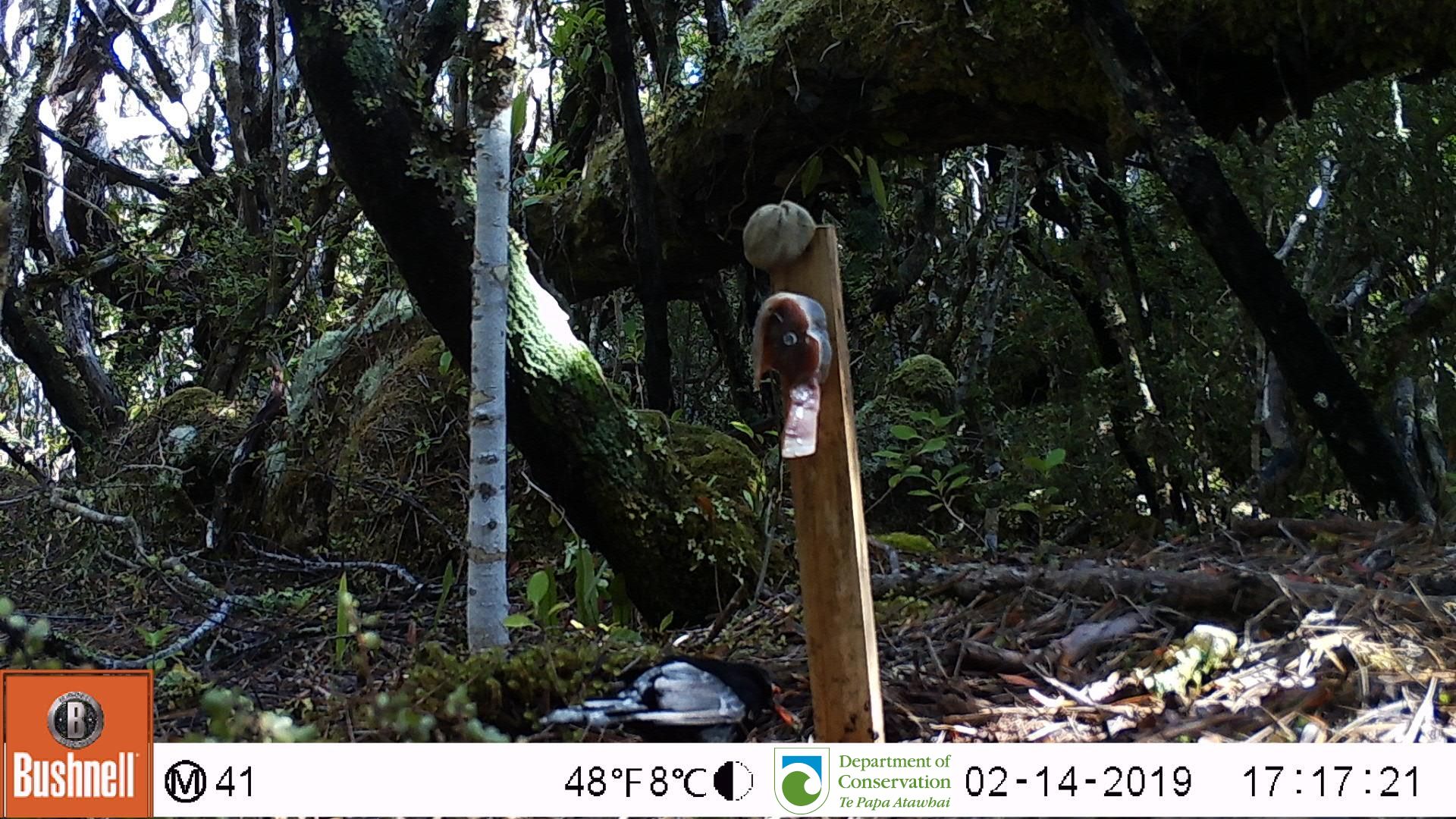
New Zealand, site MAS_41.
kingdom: Animalia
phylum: Chordata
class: Aves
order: Passeriformes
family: Turdidae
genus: Turdus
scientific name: Turdus merula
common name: eurasian blackbird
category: blackbird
Blackbird (eurasian blackbird) (Turdus merula).